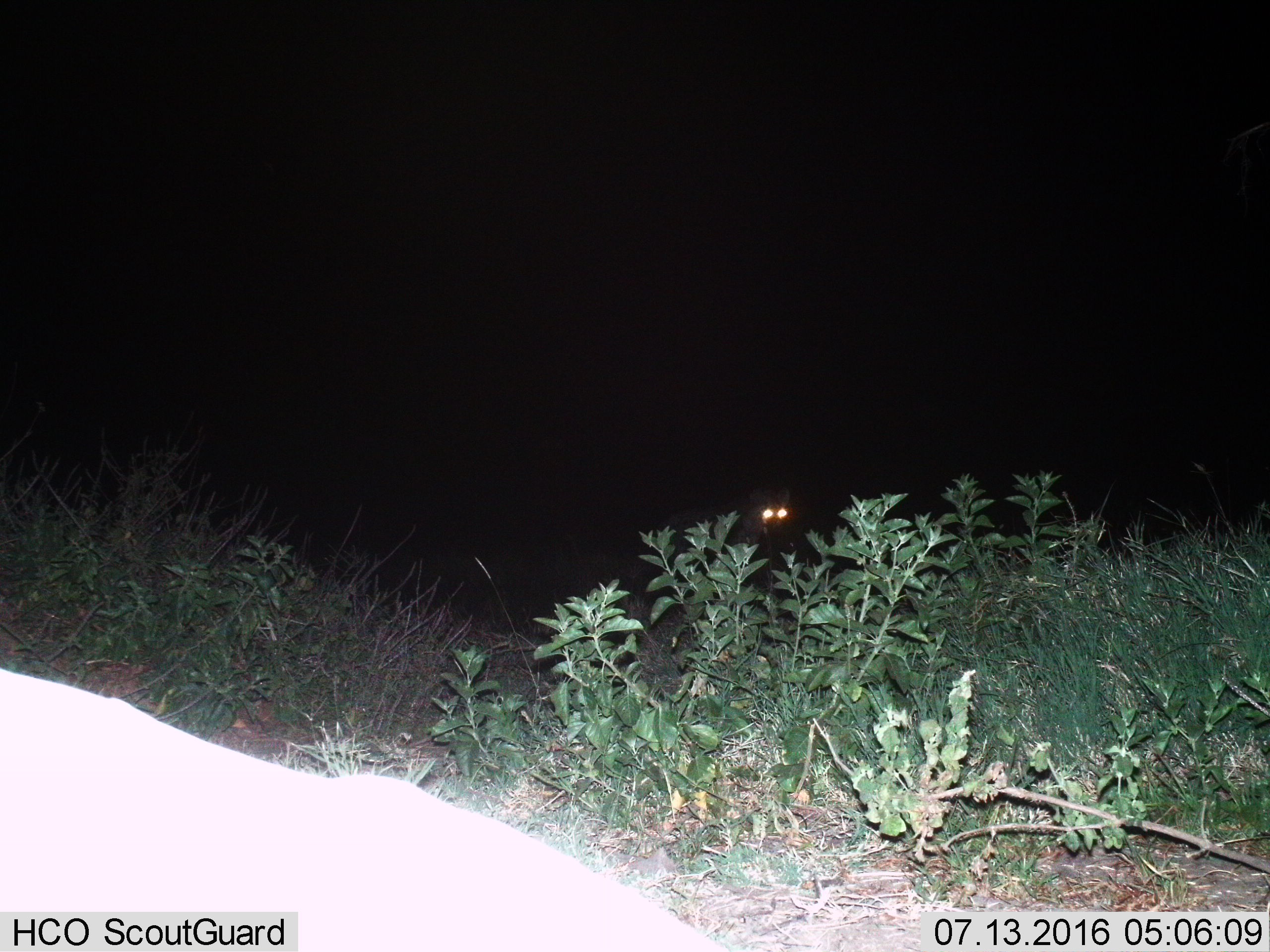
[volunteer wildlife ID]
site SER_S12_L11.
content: unidentified animal